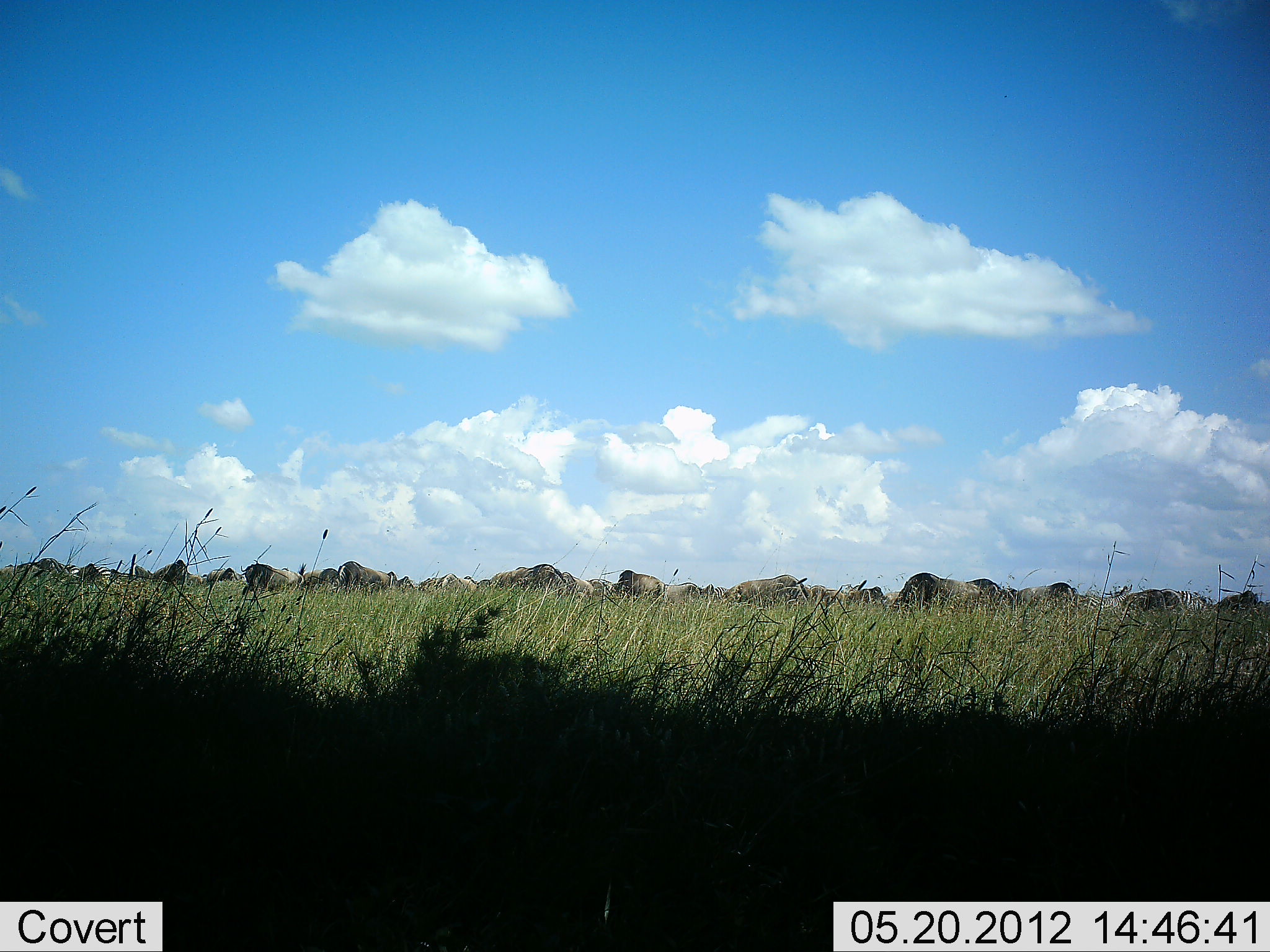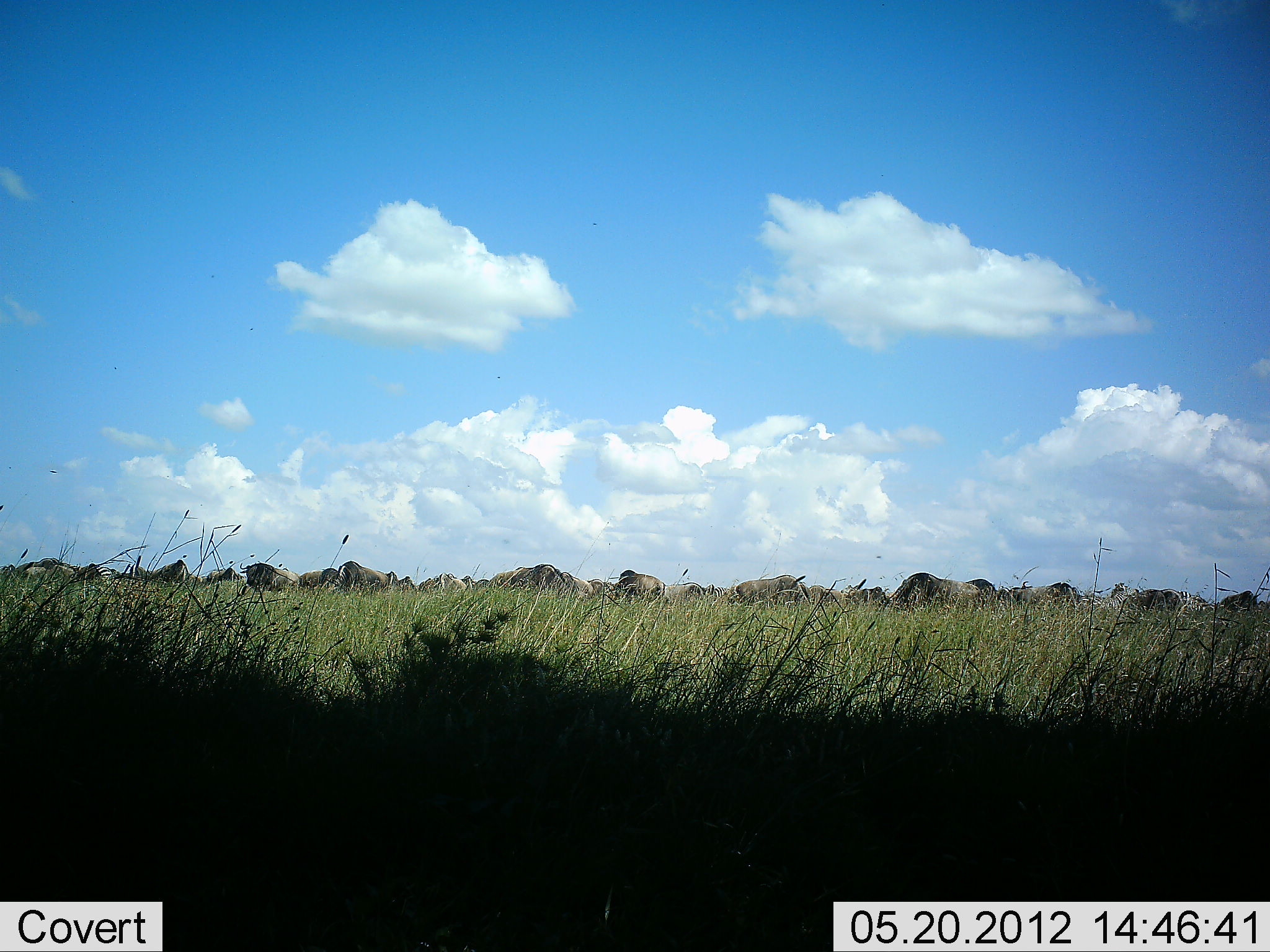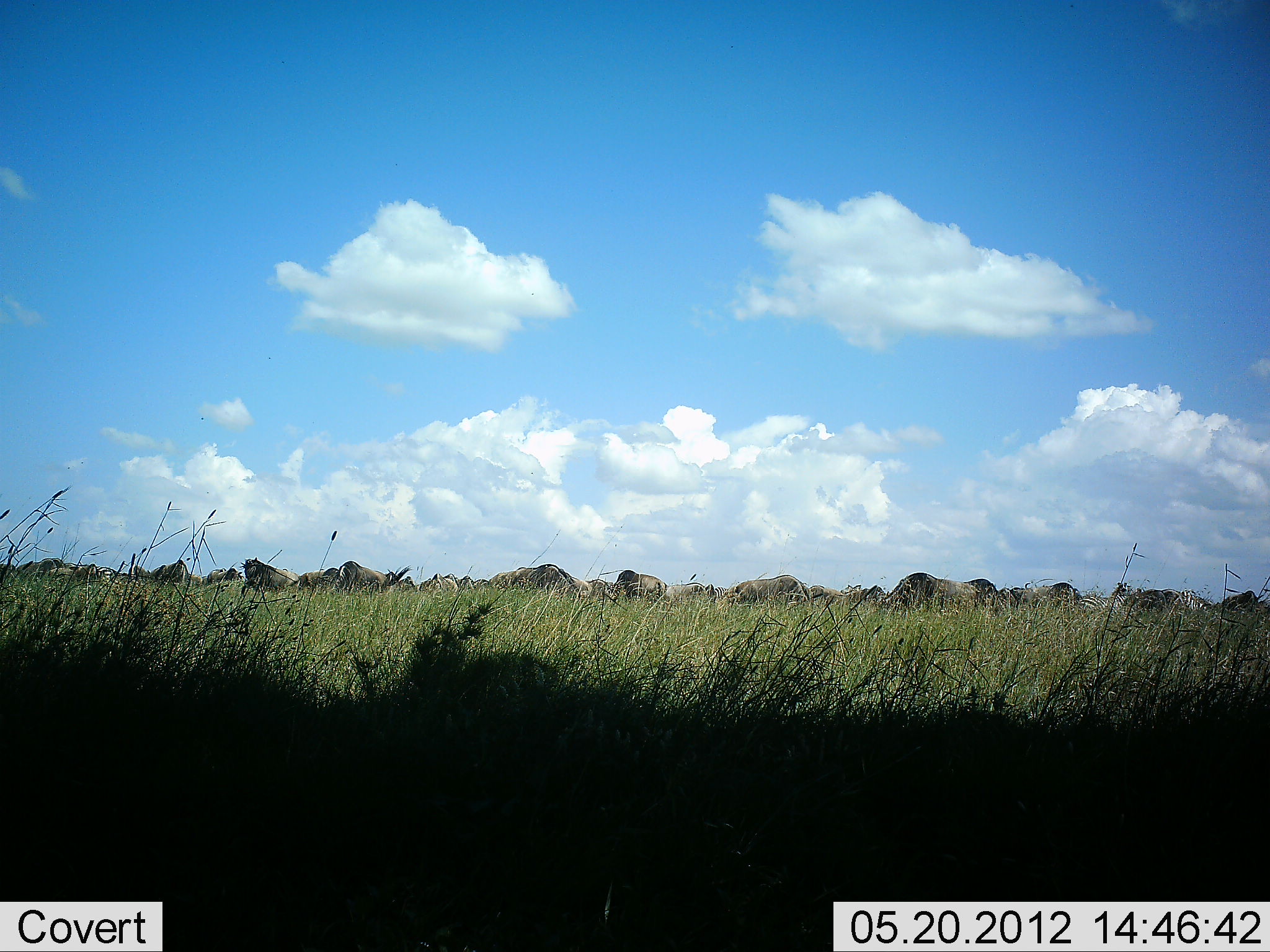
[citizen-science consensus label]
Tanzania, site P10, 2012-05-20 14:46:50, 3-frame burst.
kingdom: Animalia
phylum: Chordata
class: Mammalia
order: Artiodactyla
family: Bovidae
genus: Connochaetes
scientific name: Connochaetes taurinus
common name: blue wildebeest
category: wildebeest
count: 11-50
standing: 50%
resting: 0%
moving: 30%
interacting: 0%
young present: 0%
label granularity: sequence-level